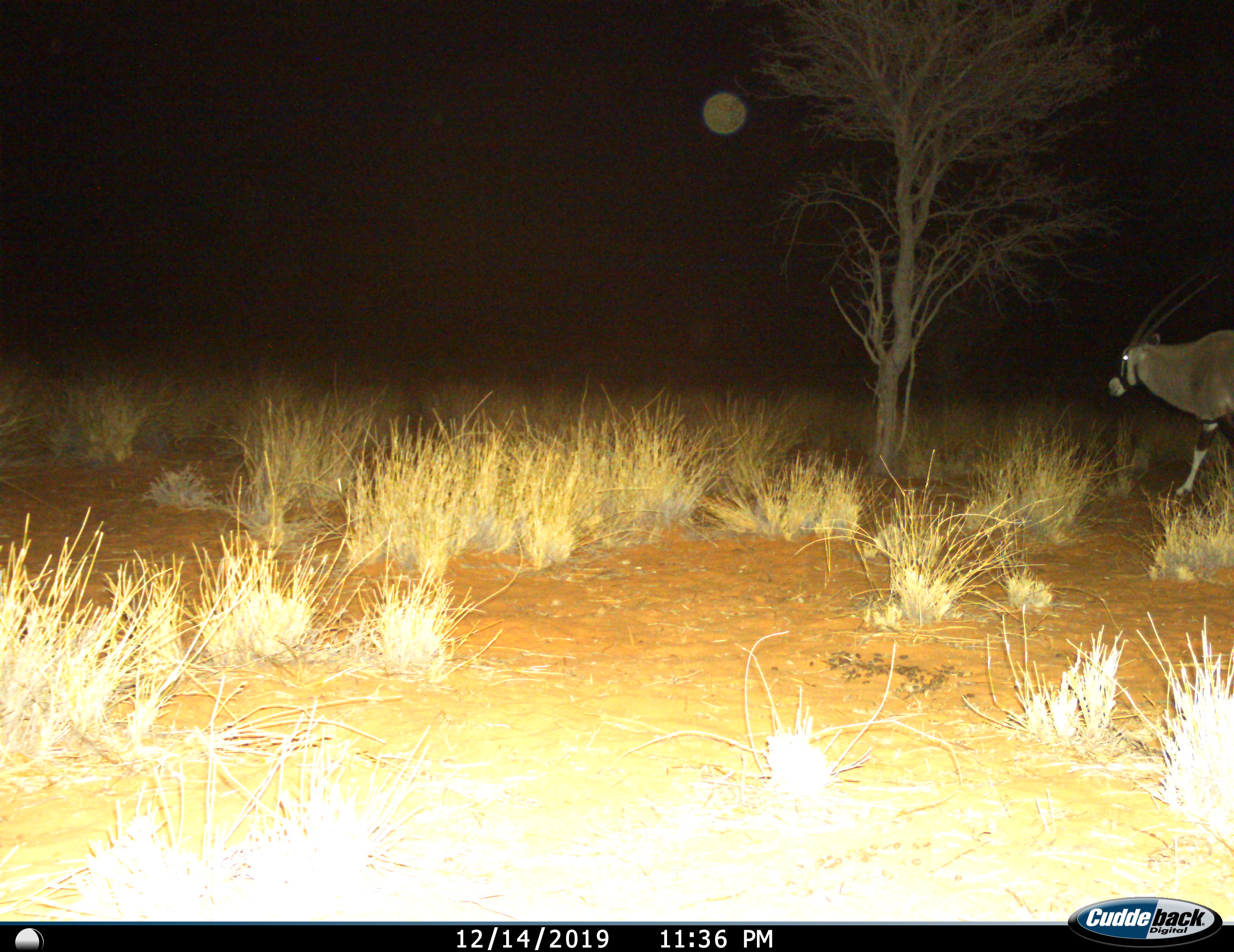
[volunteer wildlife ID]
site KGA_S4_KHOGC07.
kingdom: Animalia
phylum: Chordata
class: Mammalia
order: Artiodactyla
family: Bovidae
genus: Oryx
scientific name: Oryx gazella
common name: gemsbok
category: oryx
Oryx (gemsbok) (Oryx gazella), count 1. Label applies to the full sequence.